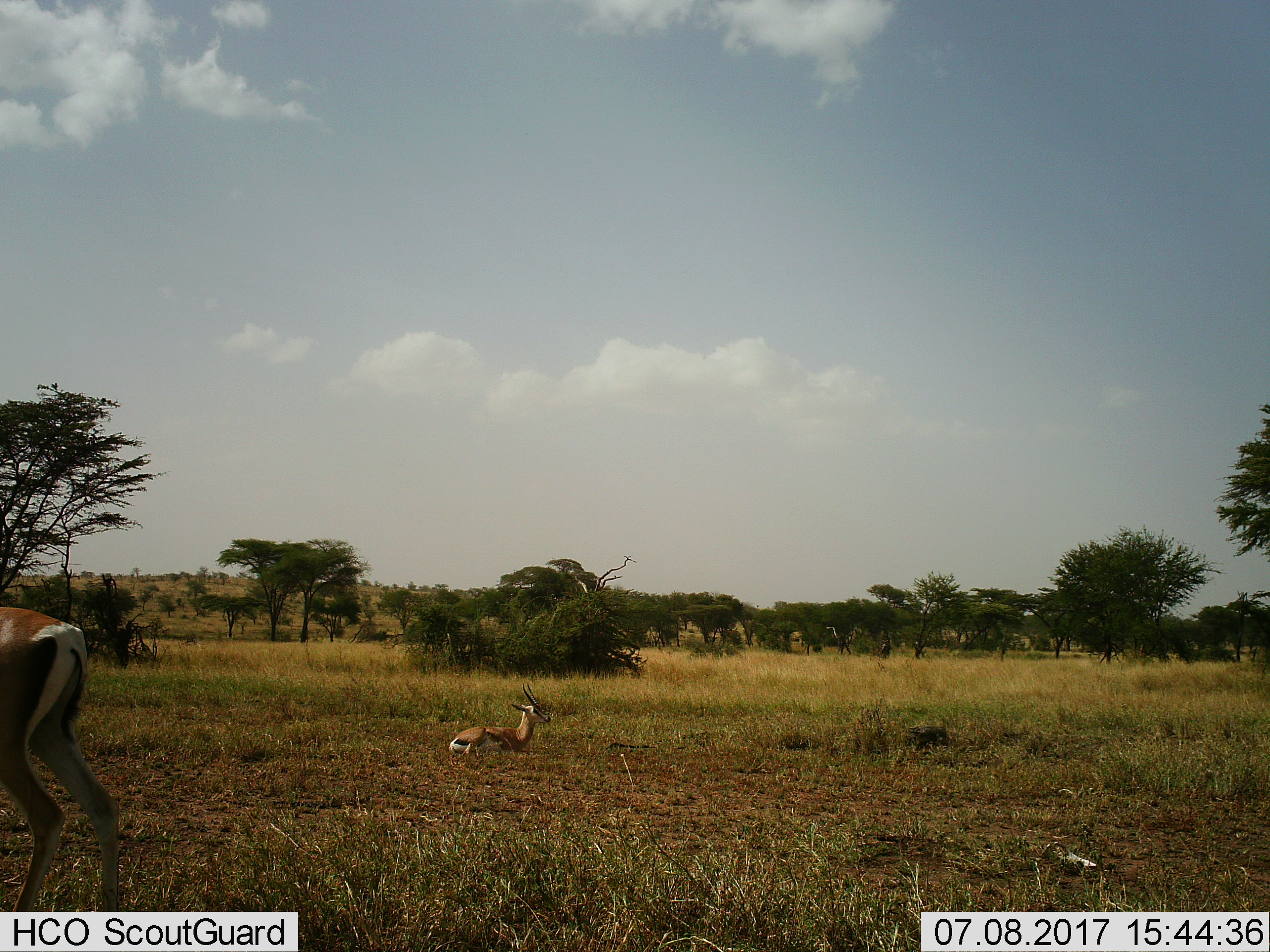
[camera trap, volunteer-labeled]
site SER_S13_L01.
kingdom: Animalia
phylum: Chordata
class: Mammalia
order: Artiodactyla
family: Bovidae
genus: Eudorcas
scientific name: Eudorcas thomsonii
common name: thomson's gazelle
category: gazellethomsons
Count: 2.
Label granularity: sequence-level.